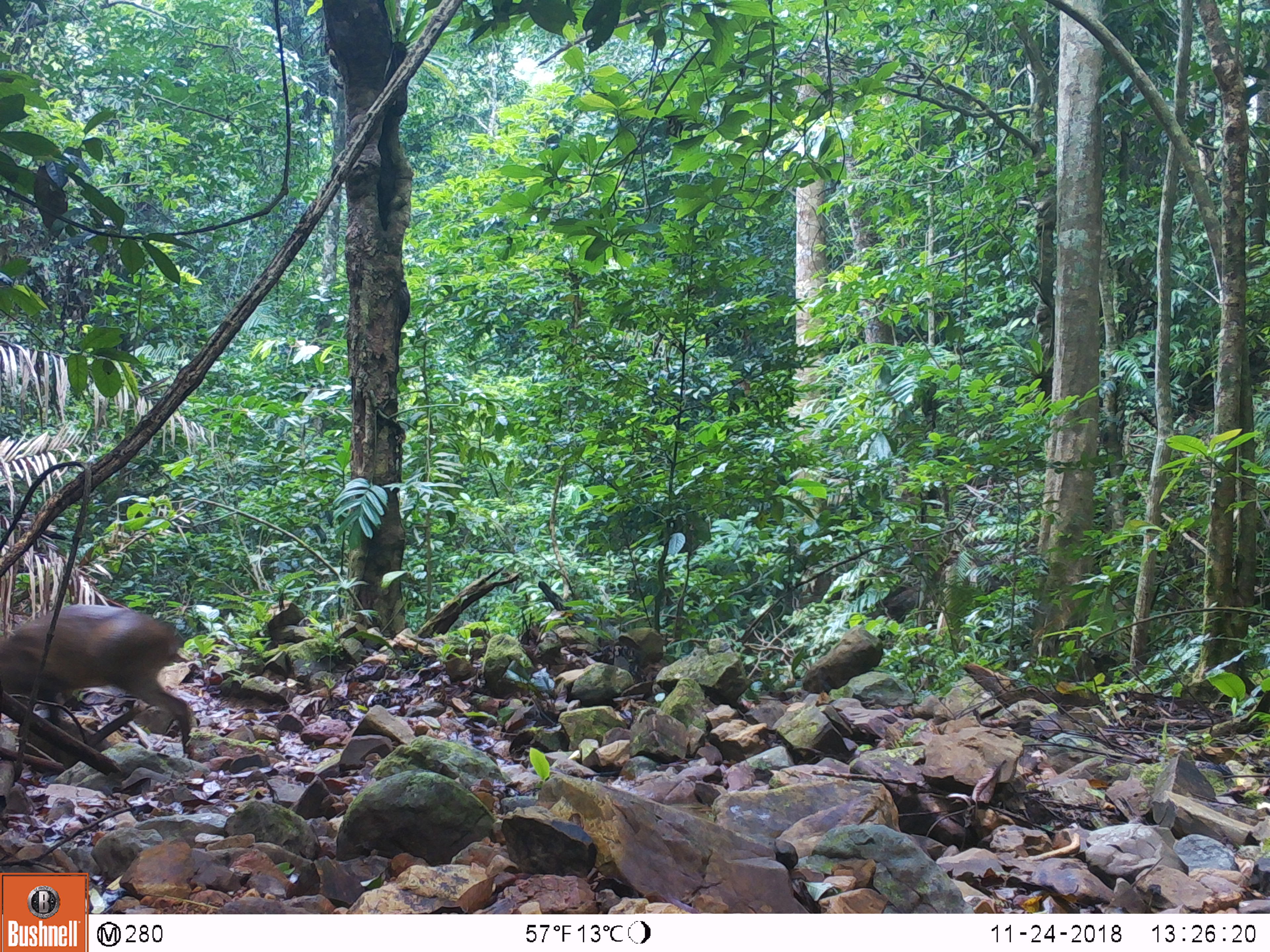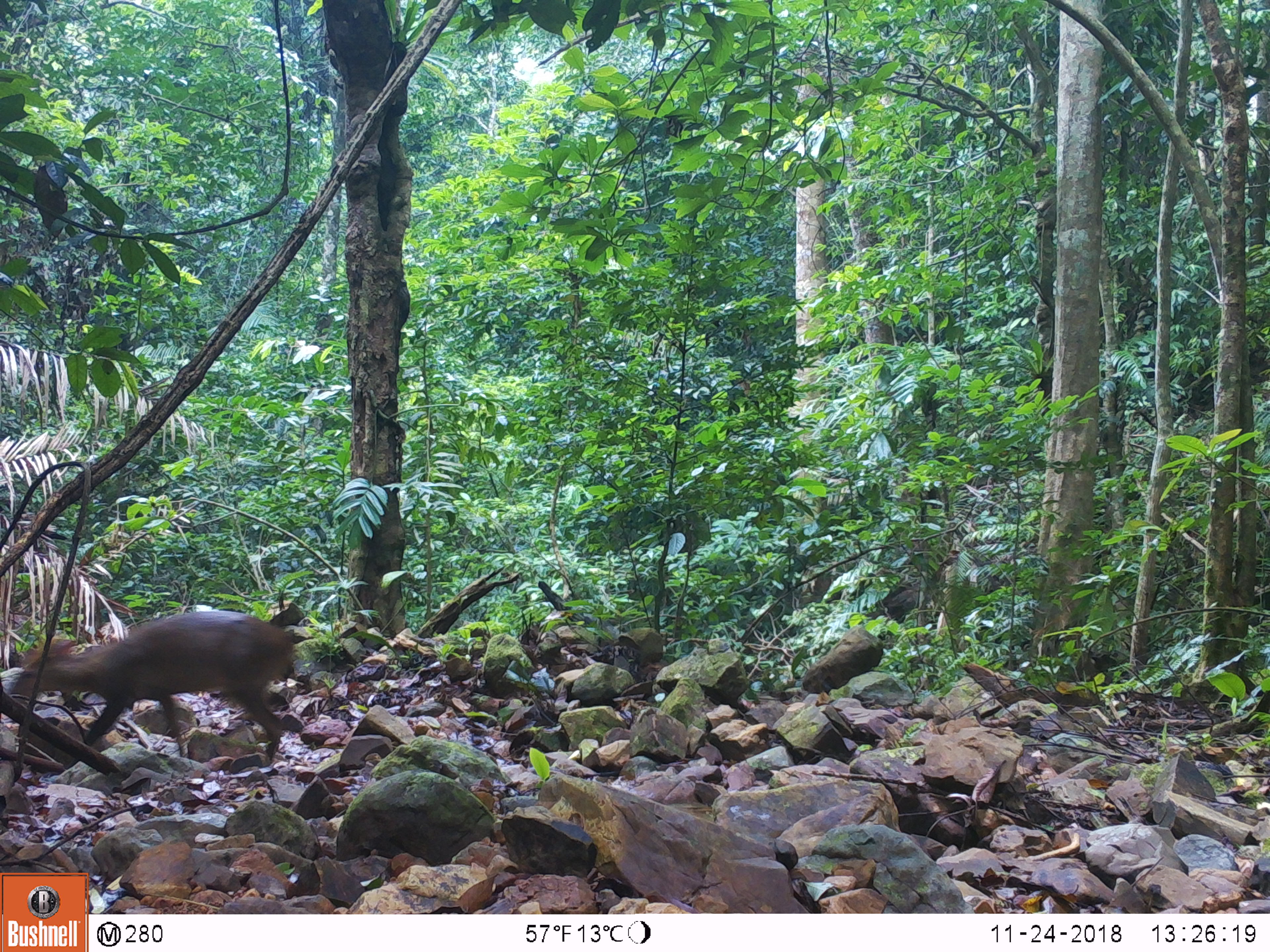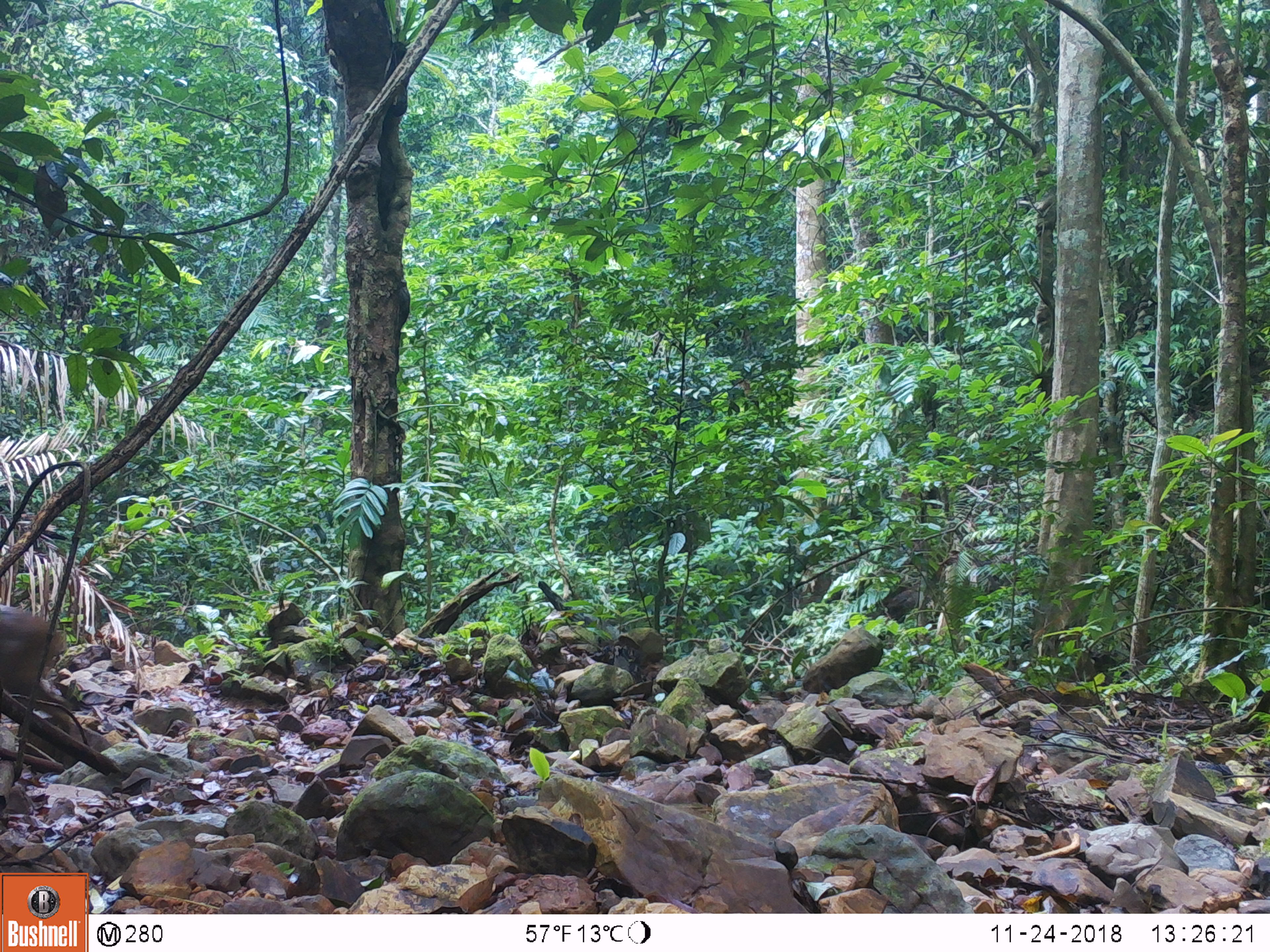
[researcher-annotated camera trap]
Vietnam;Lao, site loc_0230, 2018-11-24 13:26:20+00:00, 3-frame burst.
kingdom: Animalia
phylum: Chordata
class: Mammalia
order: Primates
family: Cercopithecidae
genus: Macaca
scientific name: Macaca arctoides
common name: stump-tailed macaque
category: stump tailed macaque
Stump tailed macaque (stump-tailed macaque) (Macaca arctoides). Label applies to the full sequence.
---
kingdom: Animalia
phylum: Chordata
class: Mammalia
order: Artiodactyla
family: Cervidae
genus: Muntiacus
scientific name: Muntiacus vuquangensis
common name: large-antlered muntjac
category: large antlered muntjac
Large antlered muntjac (large-antlered muntjac) (Muntiacus vuquangensis). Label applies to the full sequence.